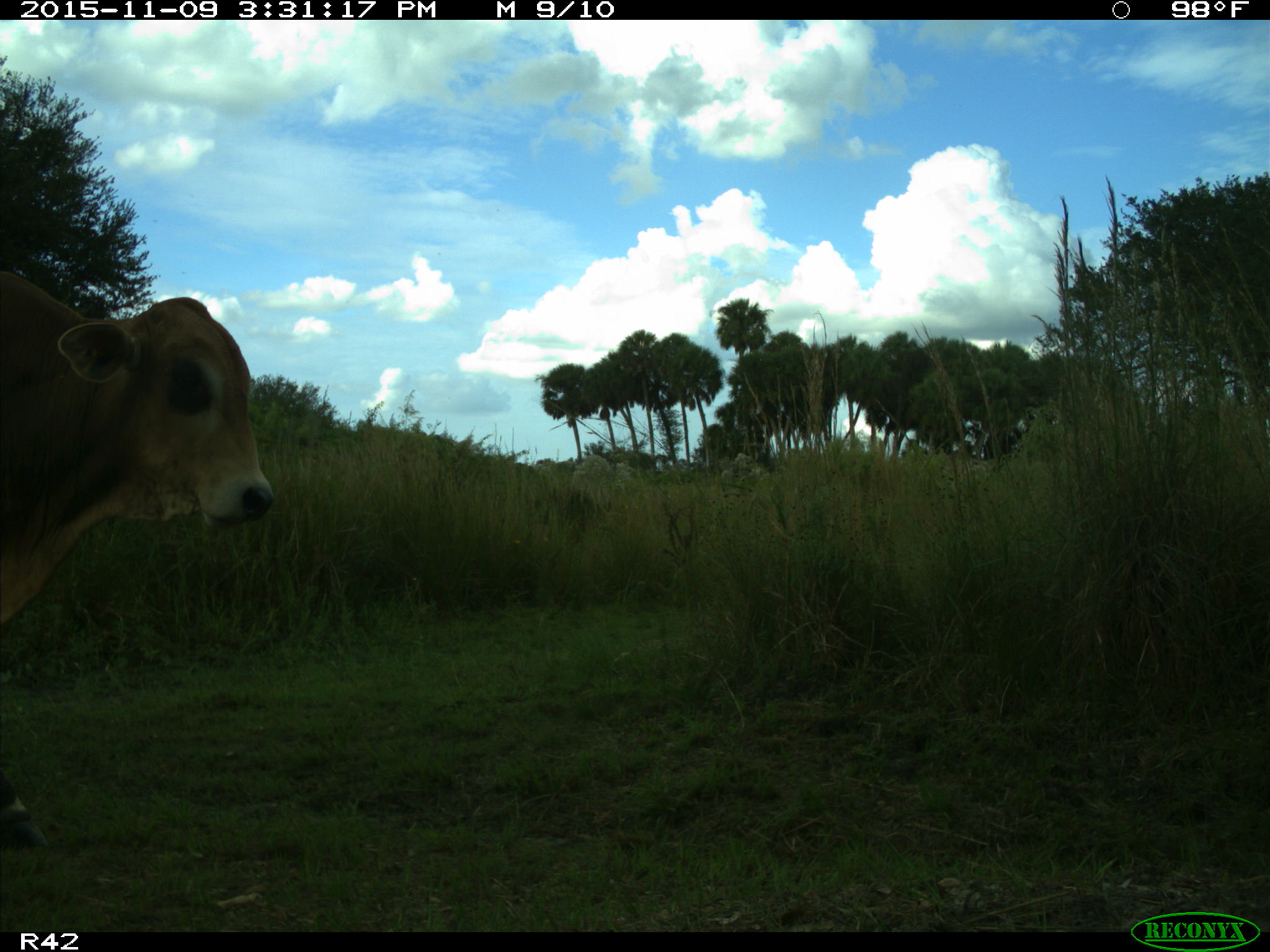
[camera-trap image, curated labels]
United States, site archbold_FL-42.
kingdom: Animalia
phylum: Chordata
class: Mammalia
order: Artiodactyla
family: Bovidae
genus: Bos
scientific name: Bos taurus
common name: domestic cow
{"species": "Bos taurus (domestic cow)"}